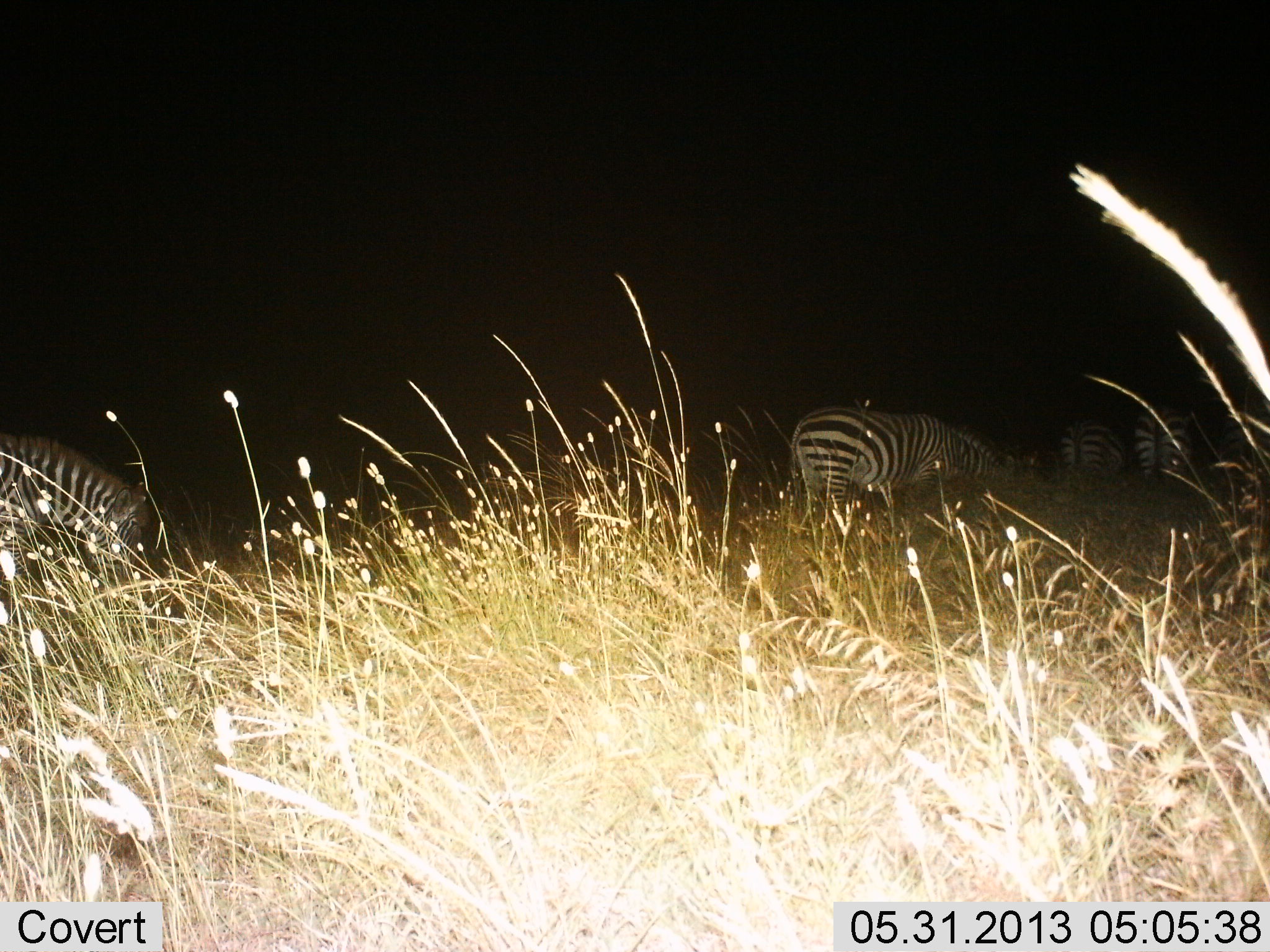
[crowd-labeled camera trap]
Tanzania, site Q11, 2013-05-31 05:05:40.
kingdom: Animalia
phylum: Chordata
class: Mammalia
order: Perissodactyla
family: Equidae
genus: Equus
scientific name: Equus quagga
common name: plains zebra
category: zebra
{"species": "zebra (plains zebra) (Equus quagga)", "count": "4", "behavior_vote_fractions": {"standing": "57%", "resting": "0%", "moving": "7%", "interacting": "0%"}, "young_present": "0%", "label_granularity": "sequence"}